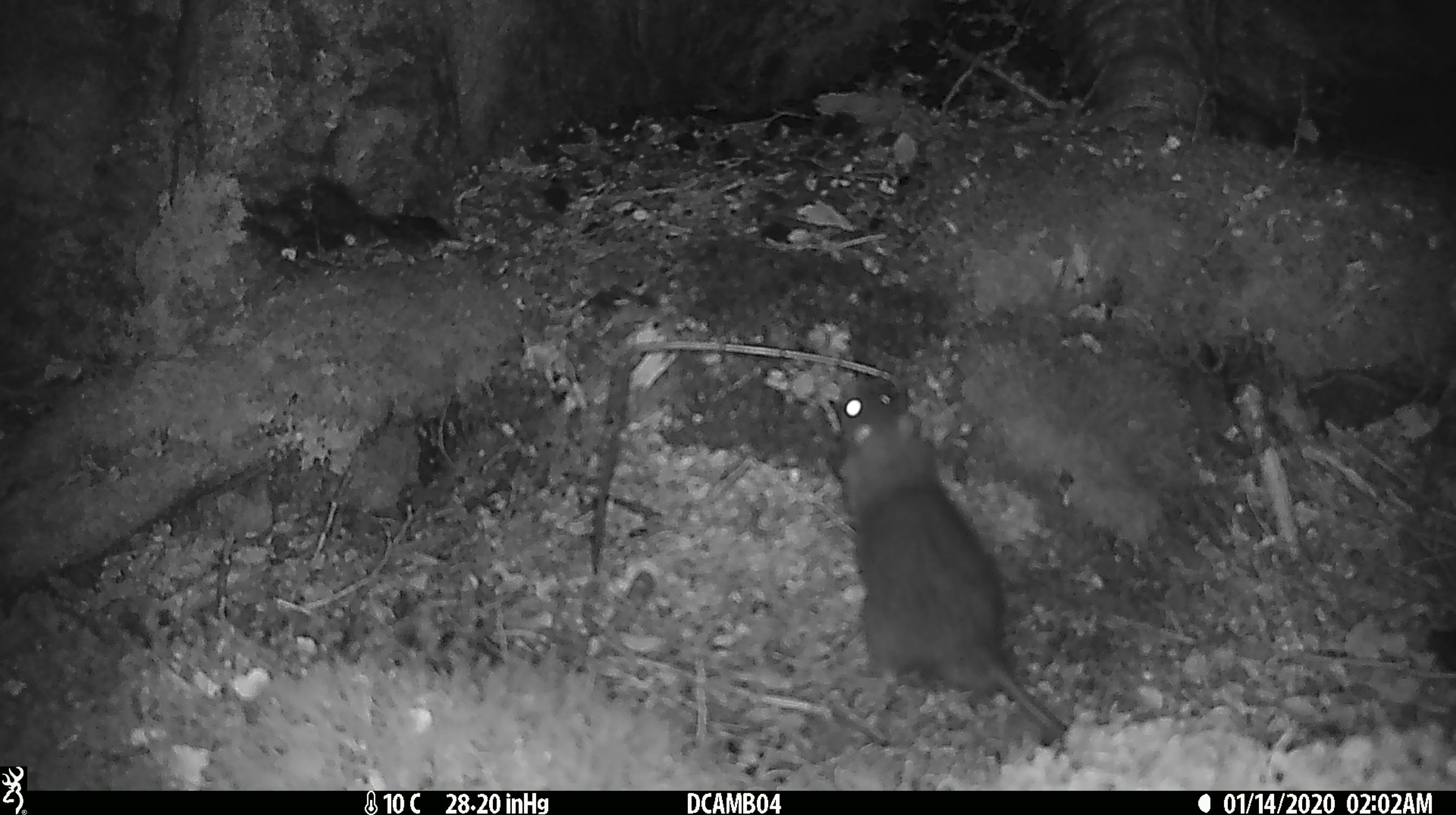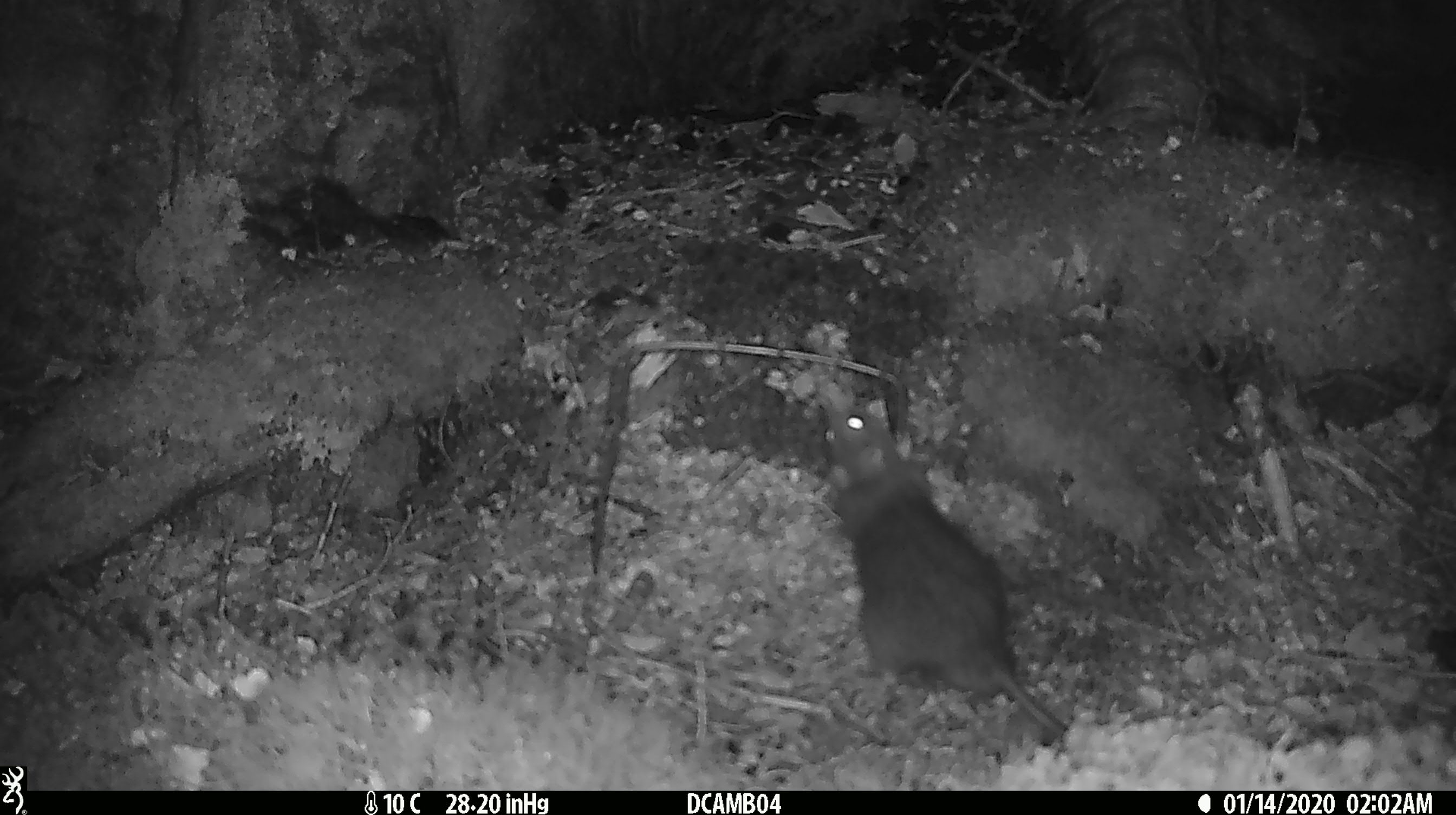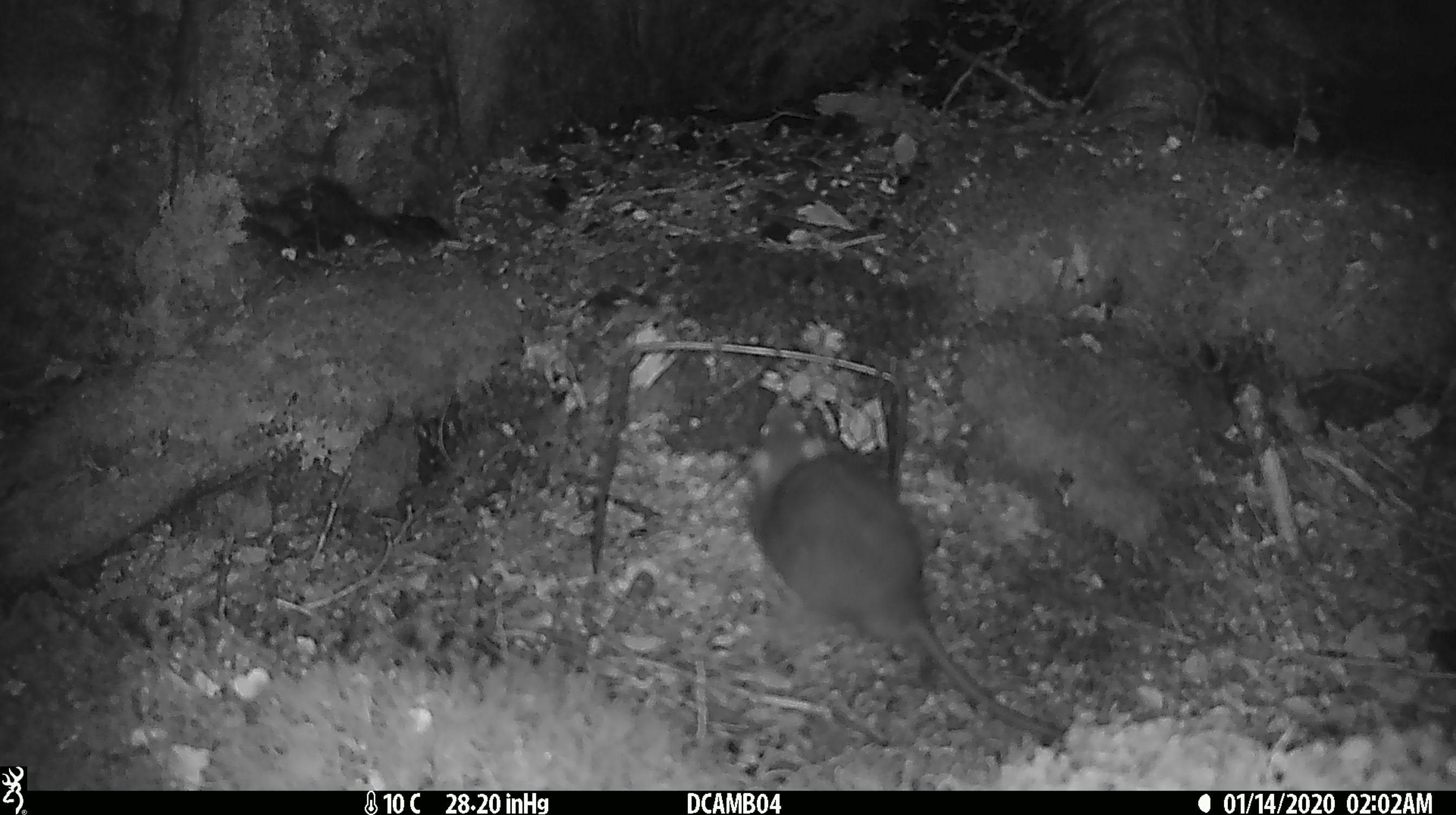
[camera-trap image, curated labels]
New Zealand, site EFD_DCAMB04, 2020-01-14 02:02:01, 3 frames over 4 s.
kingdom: Animalia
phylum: Chordata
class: Mammalia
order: Rodentia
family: Muridae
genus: Rattus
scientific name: Rattus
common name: rat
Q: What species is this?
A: Rat (Rattus).